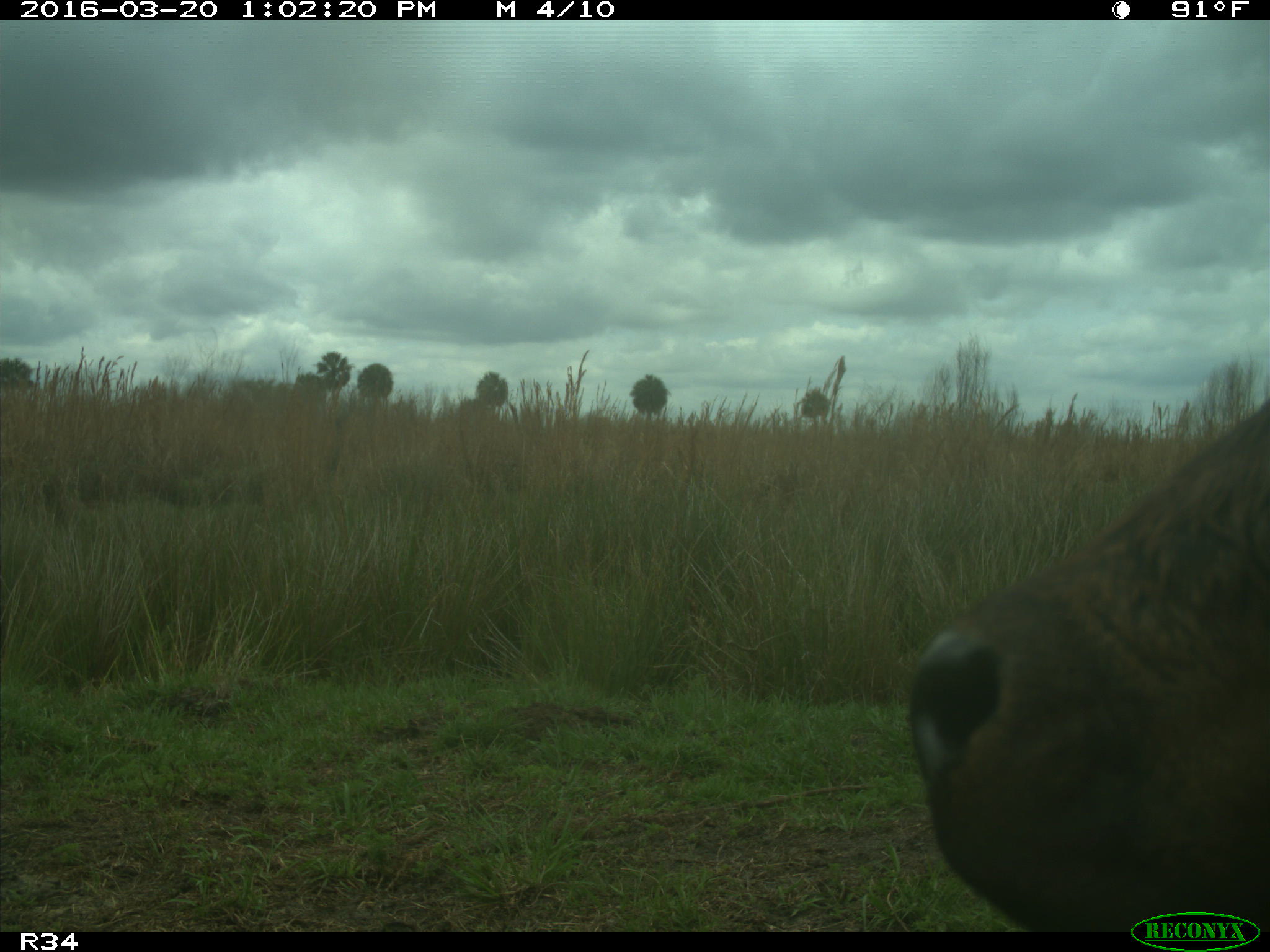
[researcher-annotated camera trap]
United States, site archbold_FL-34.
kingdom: Animalia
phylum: Chordata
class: Mammalia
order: Artiodactyla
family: Bovidae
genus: Bos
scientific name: Bos taurus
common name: domestic cow